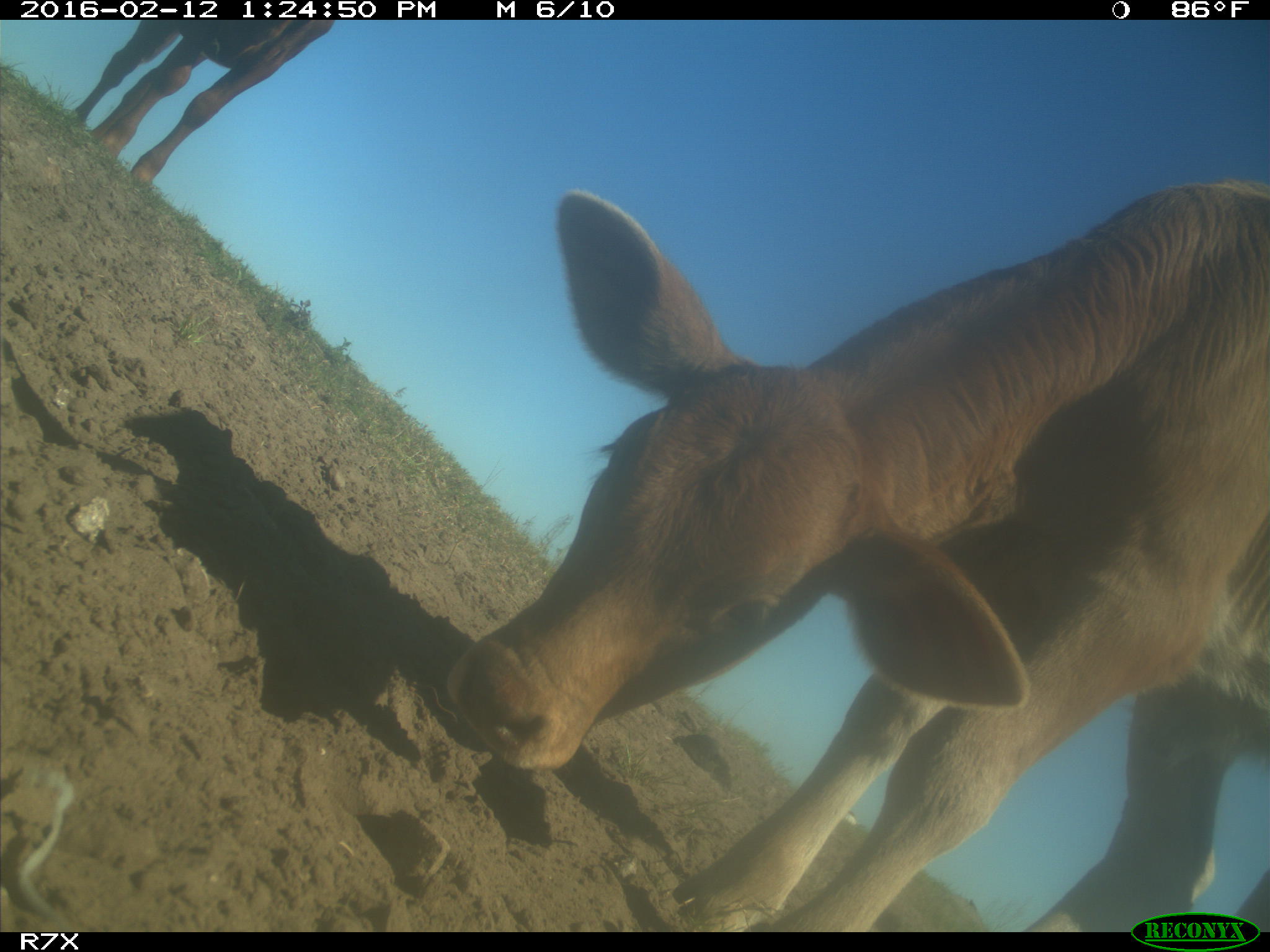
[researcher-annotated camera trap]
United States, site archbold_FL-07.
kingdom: Animalia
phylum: Chordata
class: Mammalia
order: Artiodactyla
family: Bovidae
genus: Bos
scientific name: Bos taurus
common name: domestic cow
Bos taurus (domestic cow).